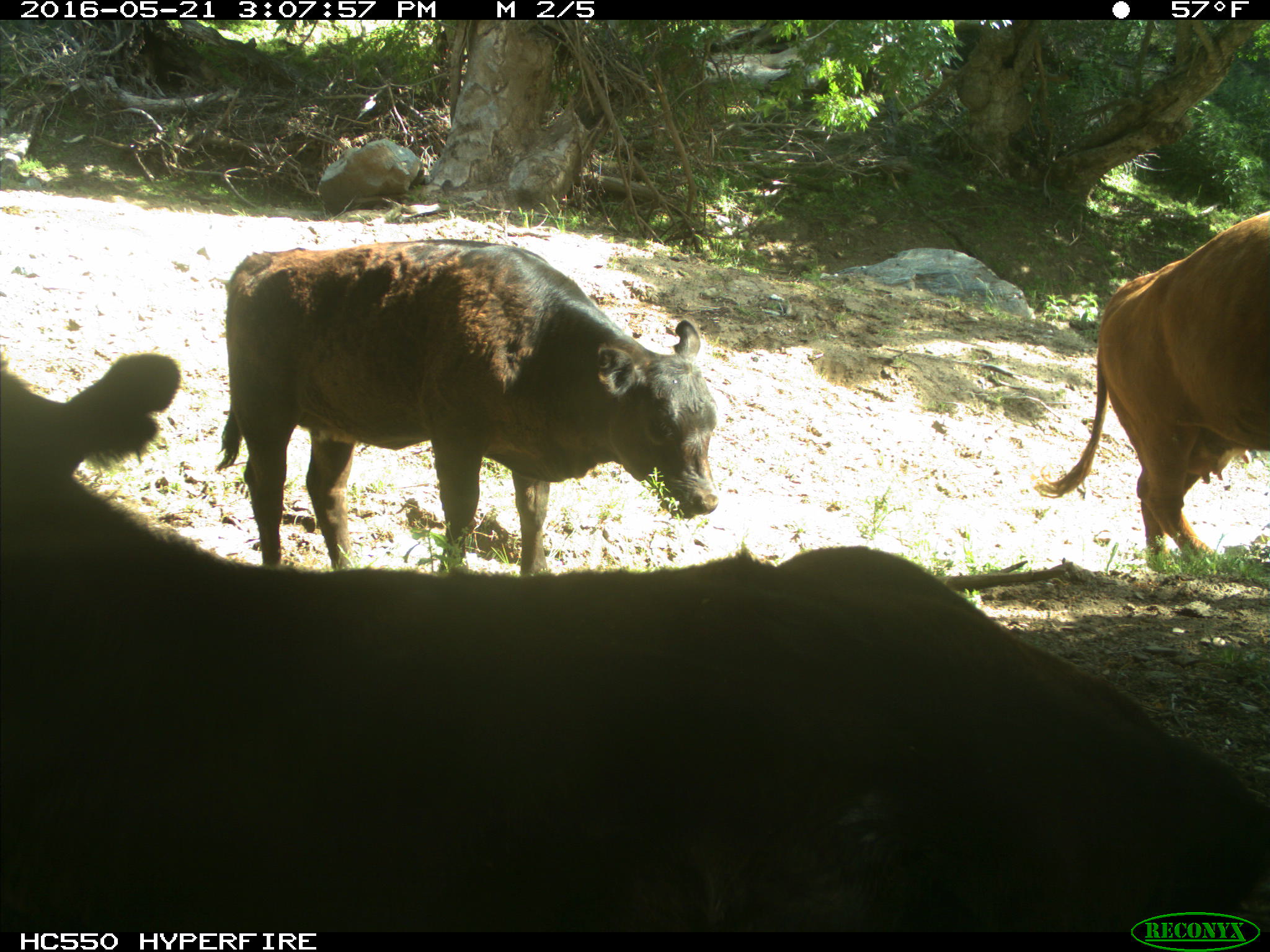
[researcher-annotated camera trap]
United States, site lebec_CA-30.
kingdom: Animalia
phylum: Chordata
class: Mammalia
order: Artiodactyla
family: Bovidae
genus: Bos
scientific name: Bos taurus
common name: domestic cow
Bos taurus (domestic cow).